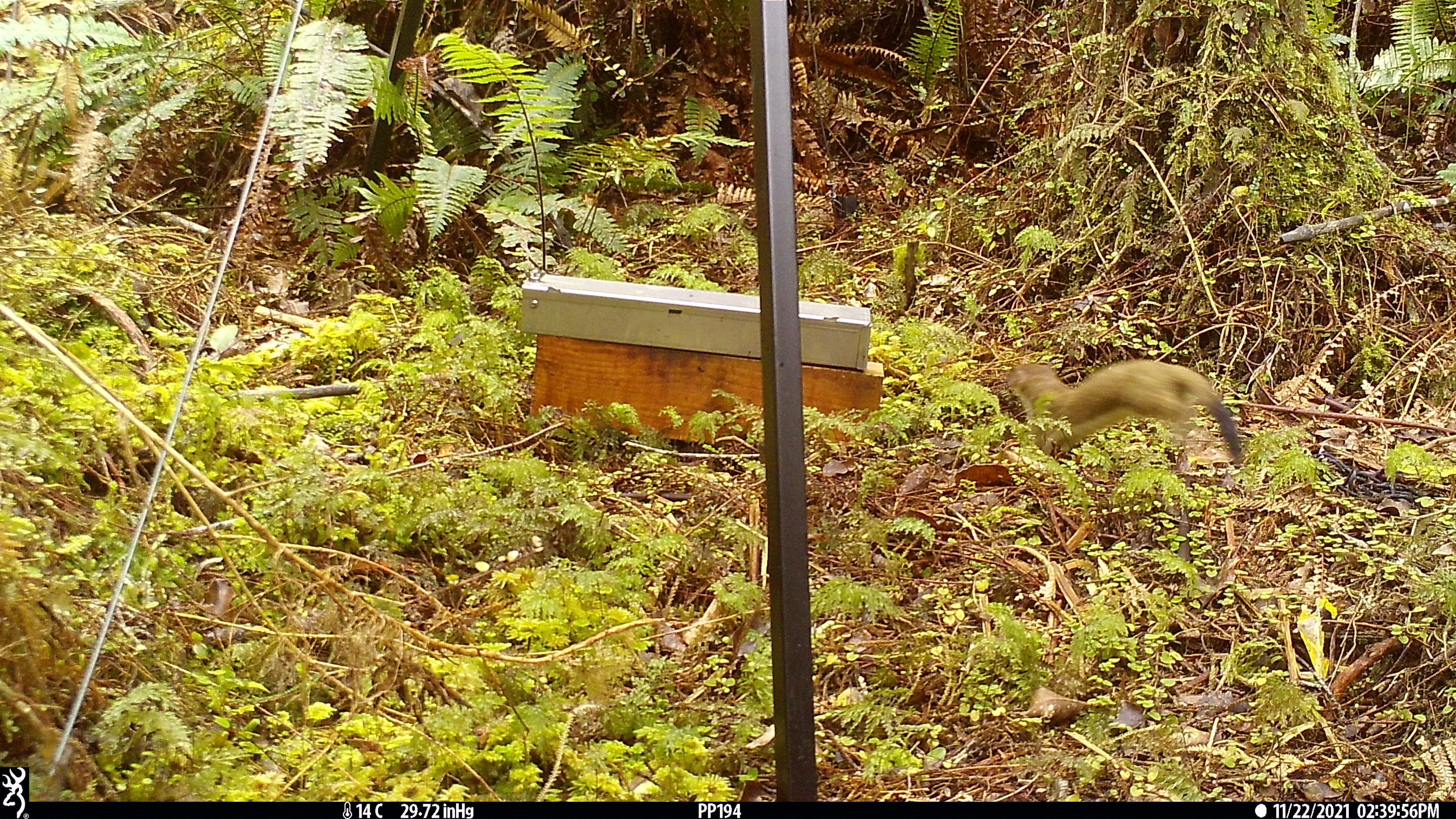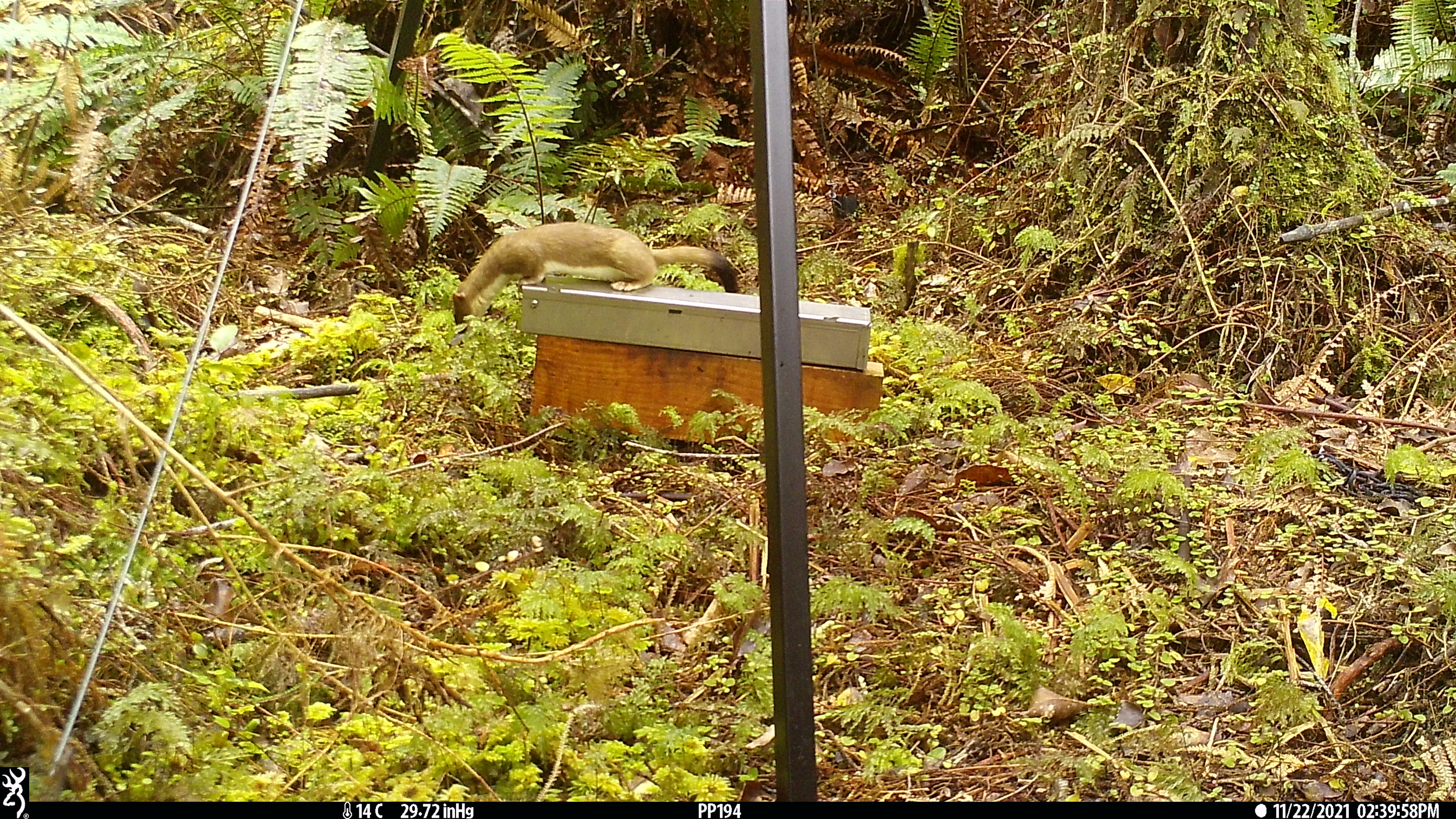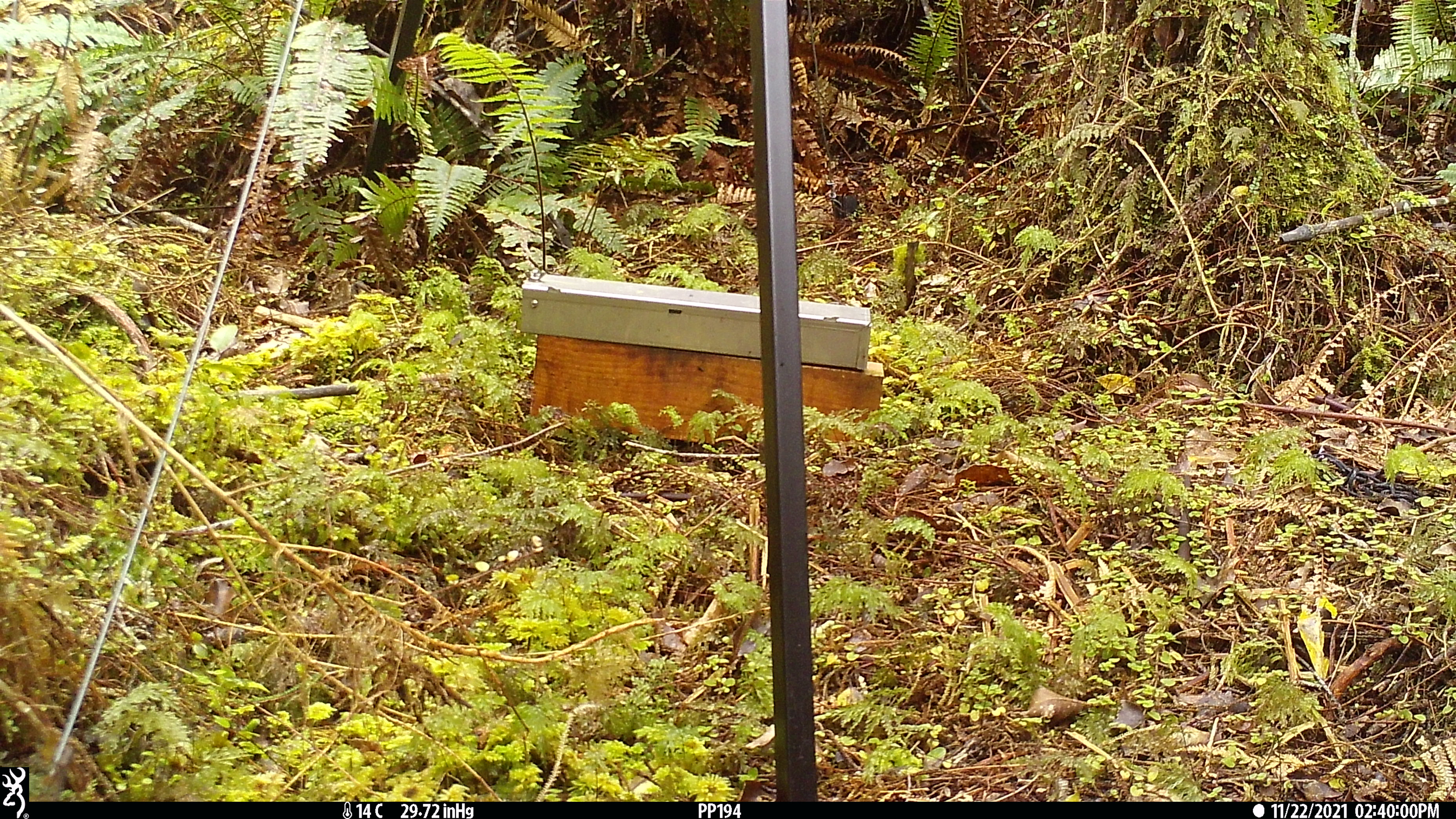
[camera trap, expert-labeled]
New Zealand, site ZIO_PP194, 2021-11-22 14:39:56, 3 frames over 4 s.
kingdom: Animalia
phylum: Chordata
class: Mammalia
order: Carnivora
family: Mustelidae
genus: Mustela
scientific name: Mustela erminea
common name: stoat